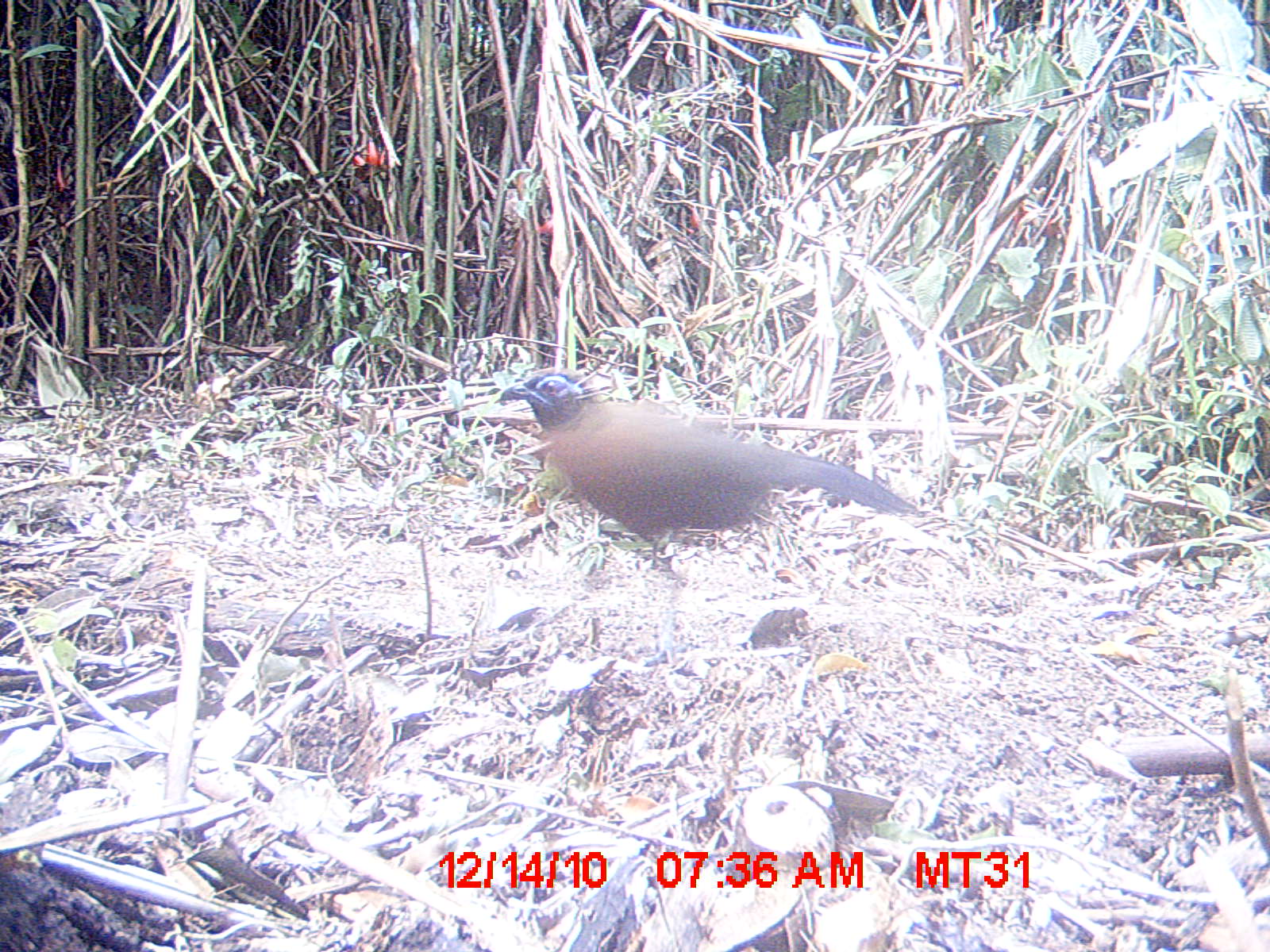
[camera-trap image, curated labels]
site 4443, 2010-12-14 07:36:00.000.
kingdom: Animalia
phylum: Chordata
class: Aves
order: Cuculiformes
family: Cuculidae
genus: Coua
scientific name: Coua serriana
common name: red-breasted coua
Coua serriana (red-breasted coua), count 1.